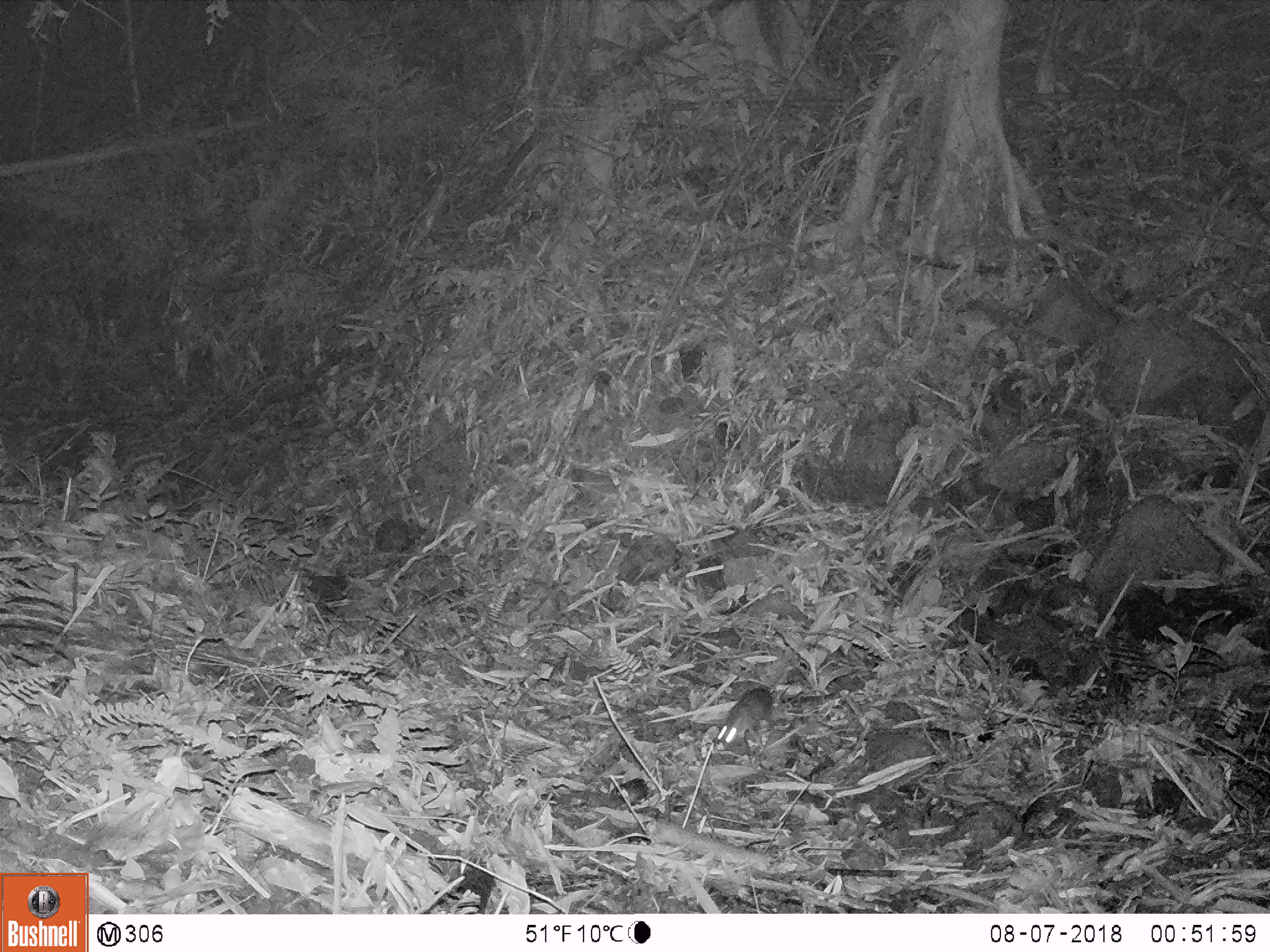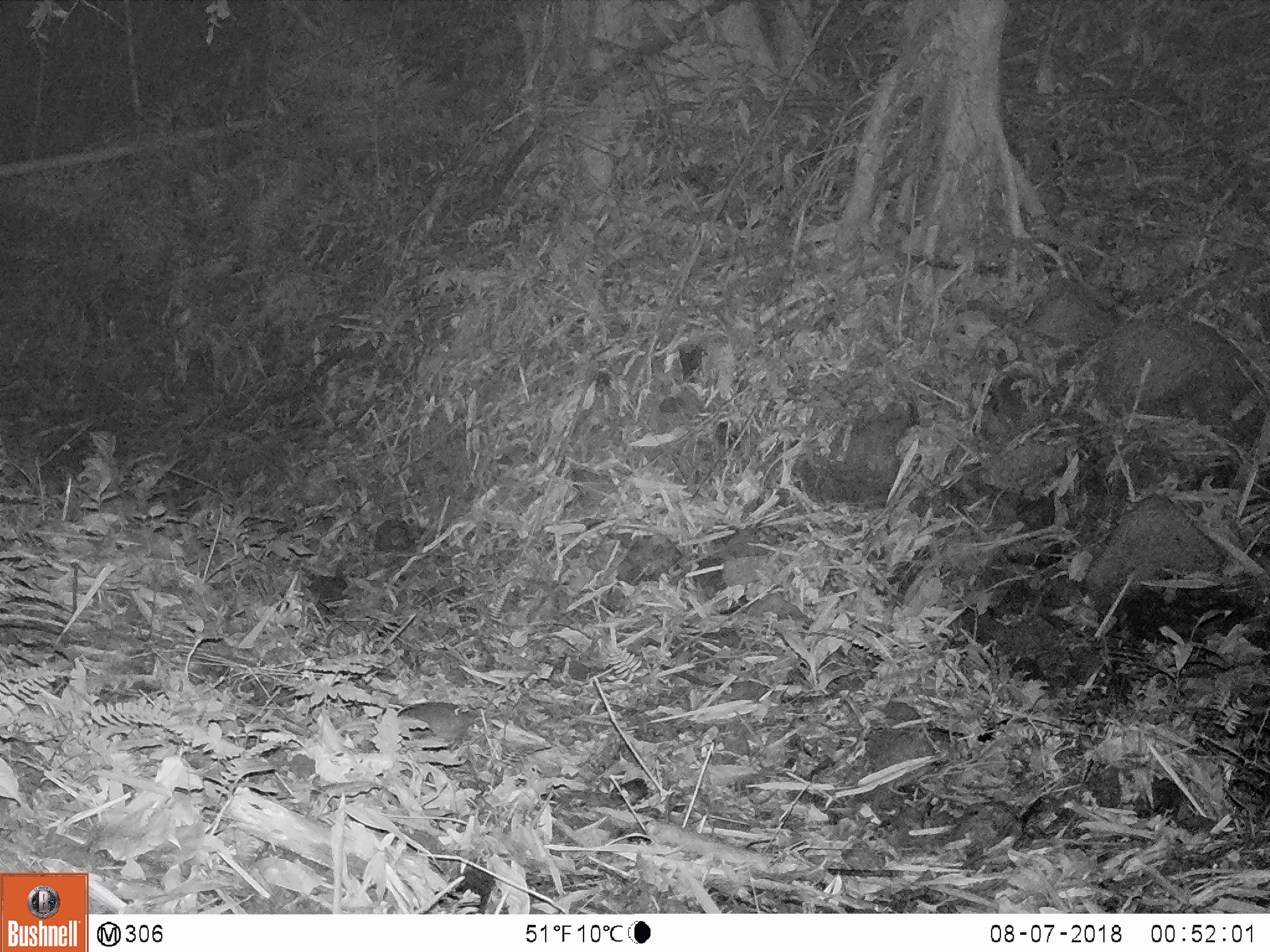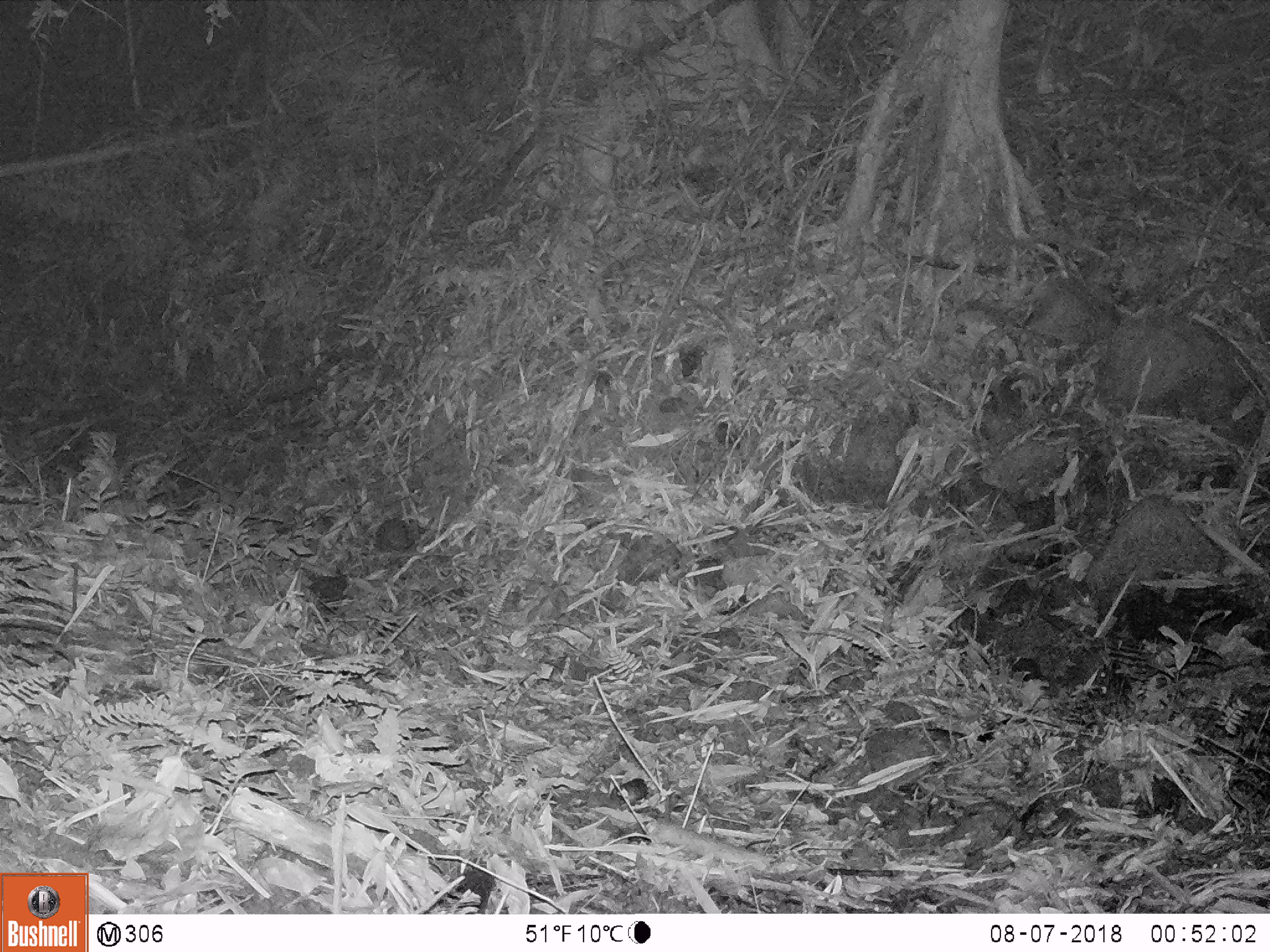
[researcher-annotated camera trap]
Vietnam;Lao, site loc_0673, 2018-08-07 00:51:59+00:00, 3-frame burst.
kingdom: Animalia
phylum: Chordata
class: Mammalia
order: Rodentia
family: Muridae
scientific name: Muridae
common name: old-world mice and rats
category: unidentified murid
Unidentified murid (old-world mice and rats) (Muridae). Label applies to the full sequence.